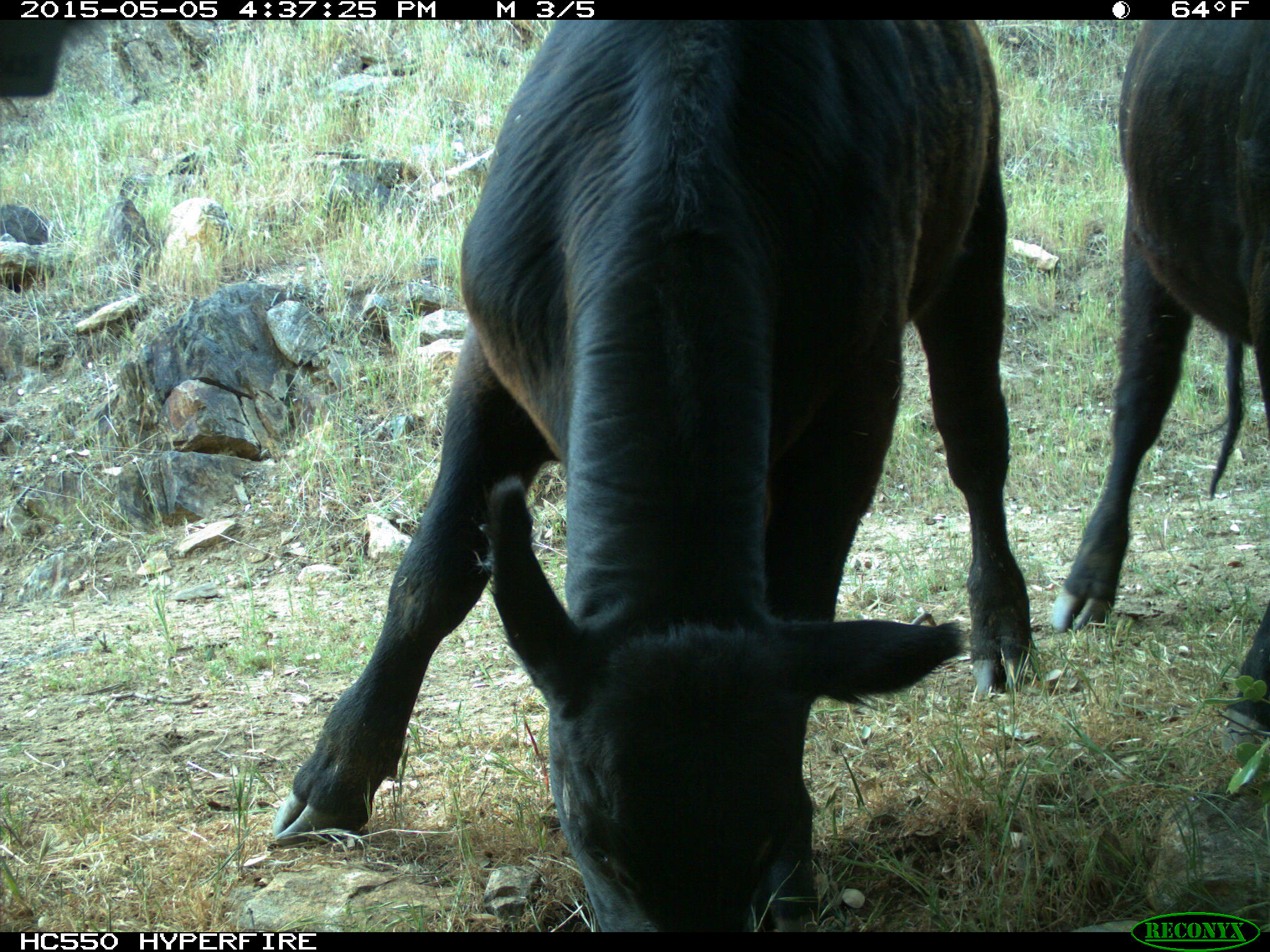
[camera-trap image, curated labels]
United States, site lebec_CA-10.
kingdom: Animalia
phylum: Chordata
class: Mammalia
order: Artiodactyla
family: Bovidae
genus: Bos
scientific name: Bos taurus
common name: domestic cow